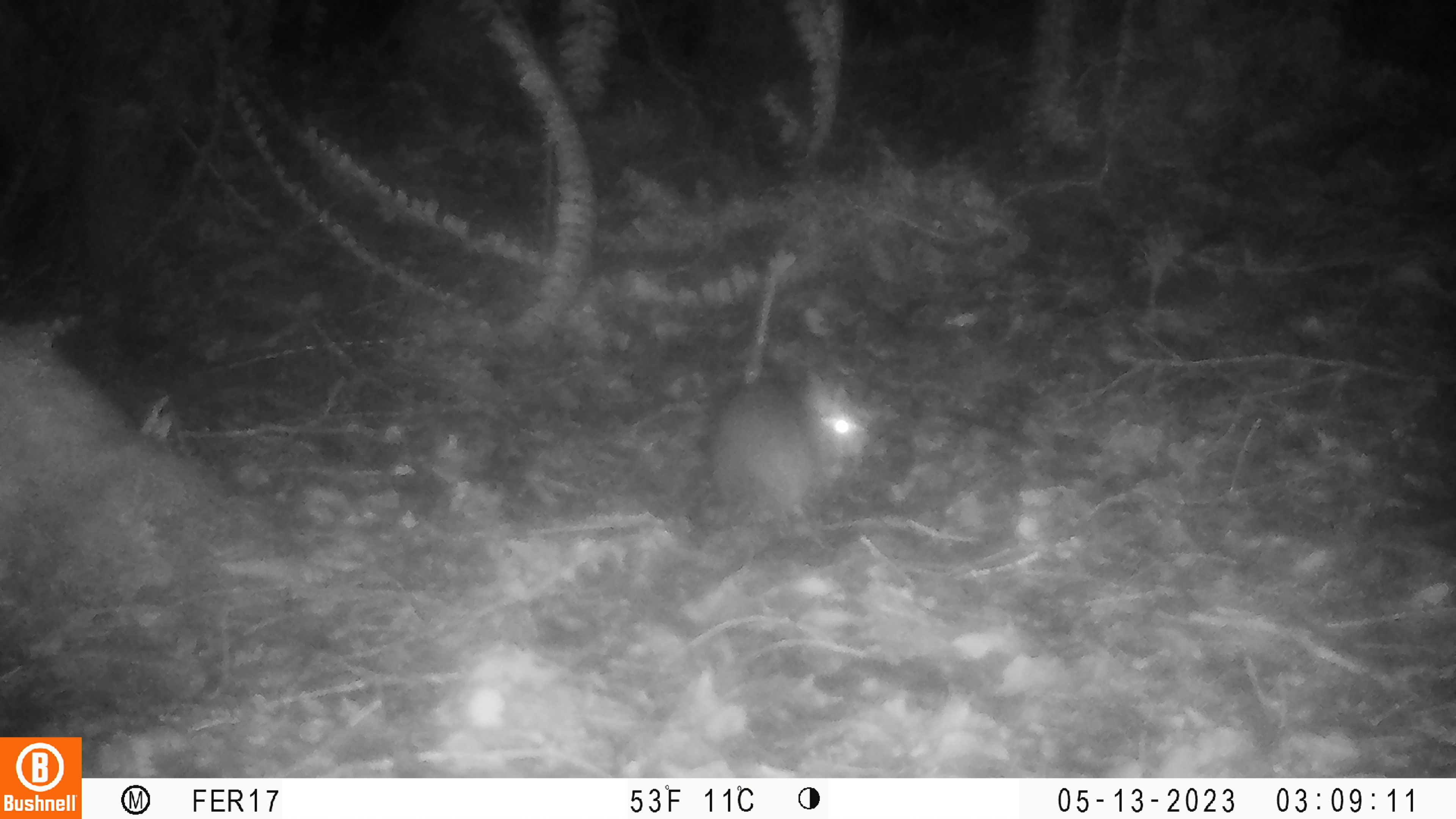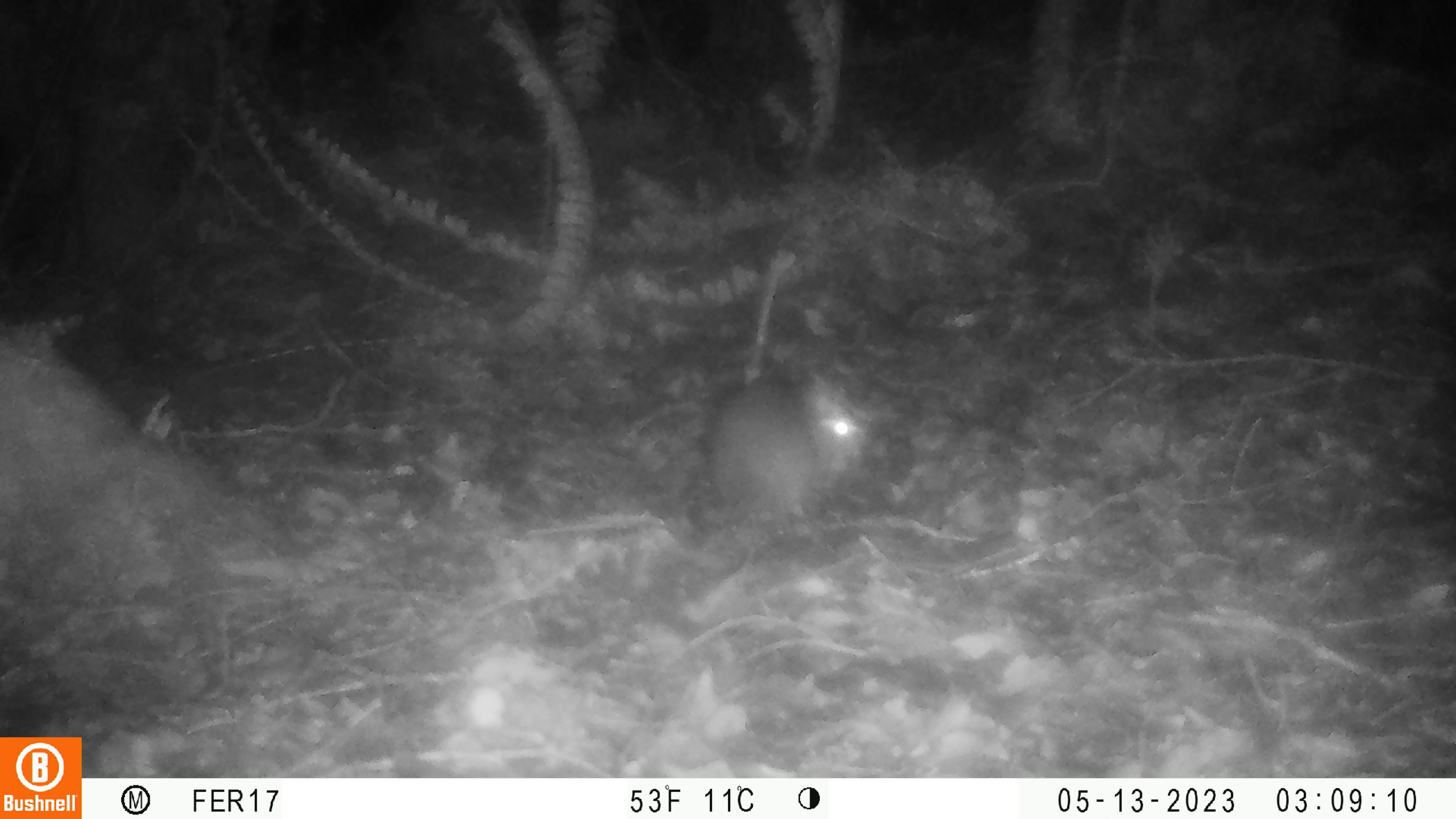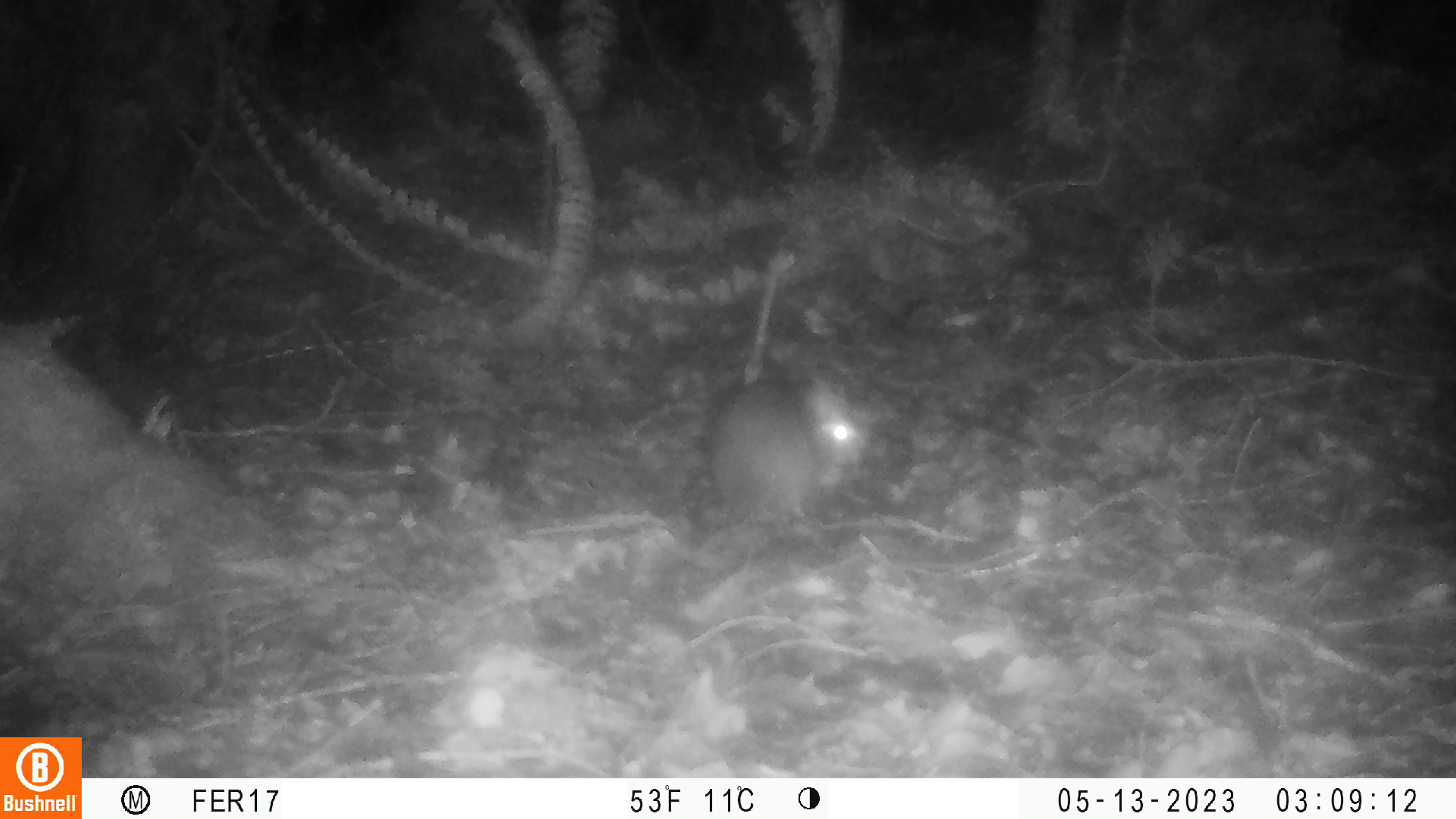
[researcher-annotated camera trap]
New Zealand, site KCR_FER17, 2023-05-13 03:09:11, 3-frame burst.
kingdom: Animalia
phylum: Chordata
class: Mammalia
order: Rodentia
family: Muridae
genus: Rattus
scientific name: Rattus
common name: rat